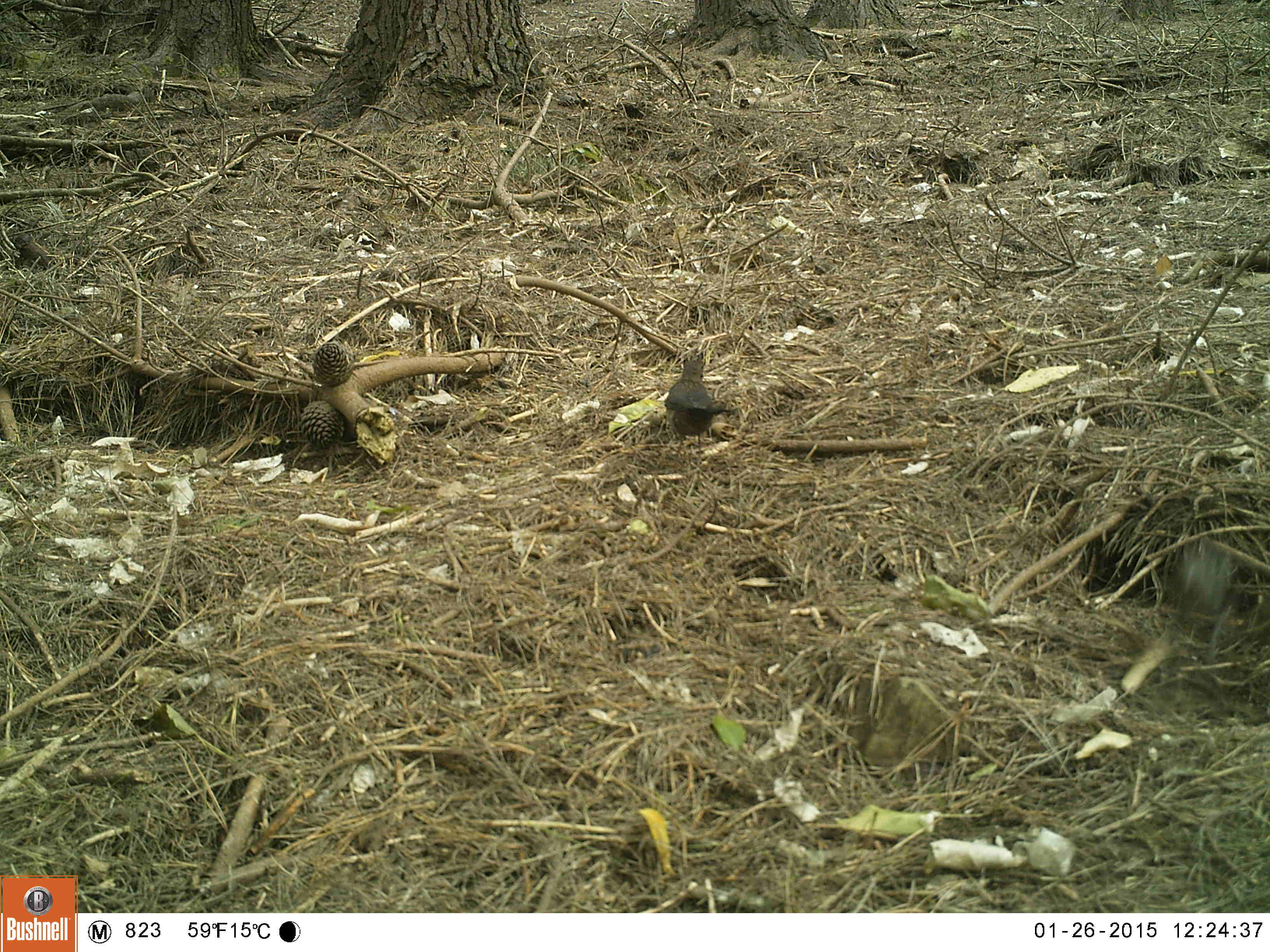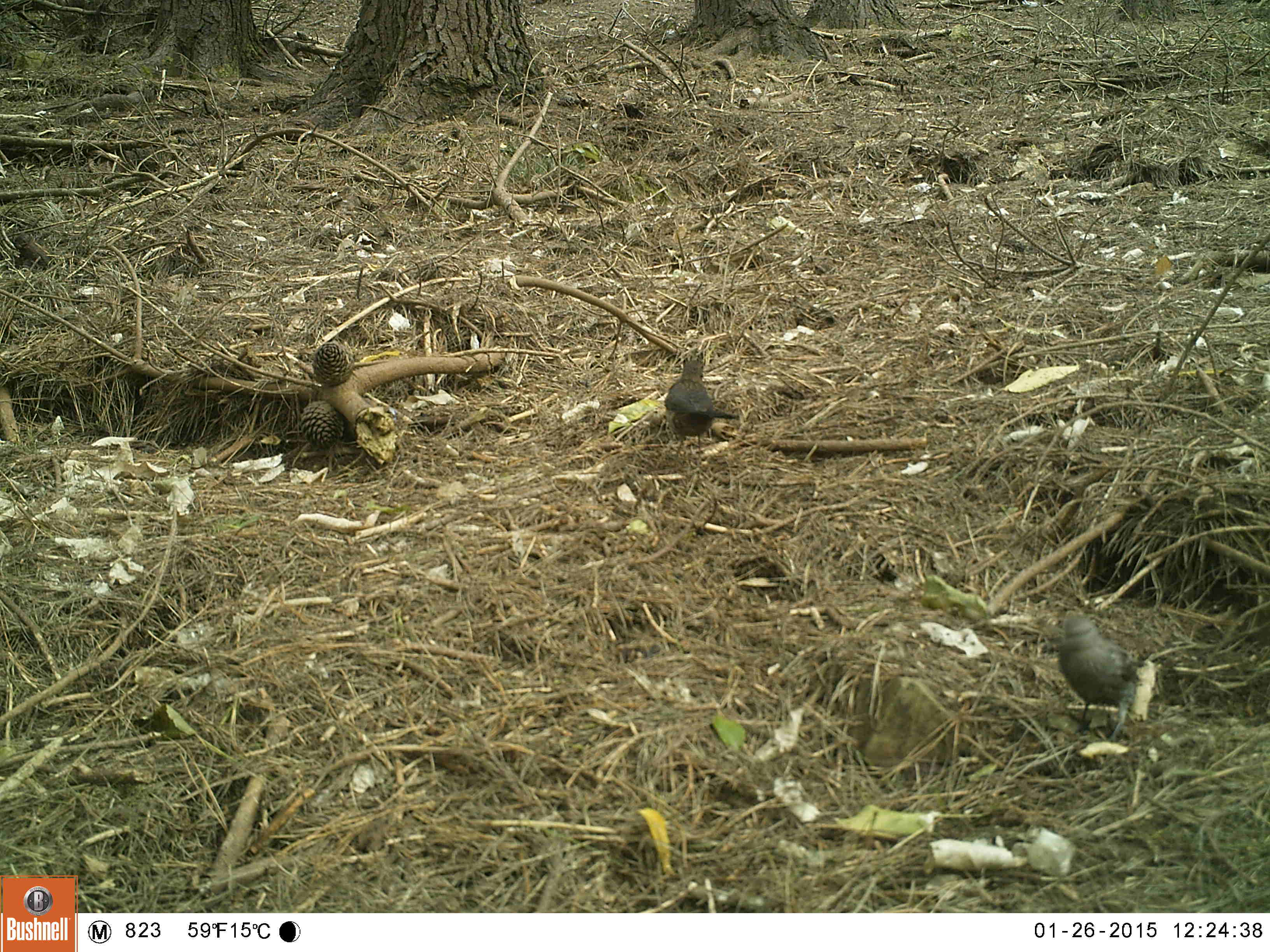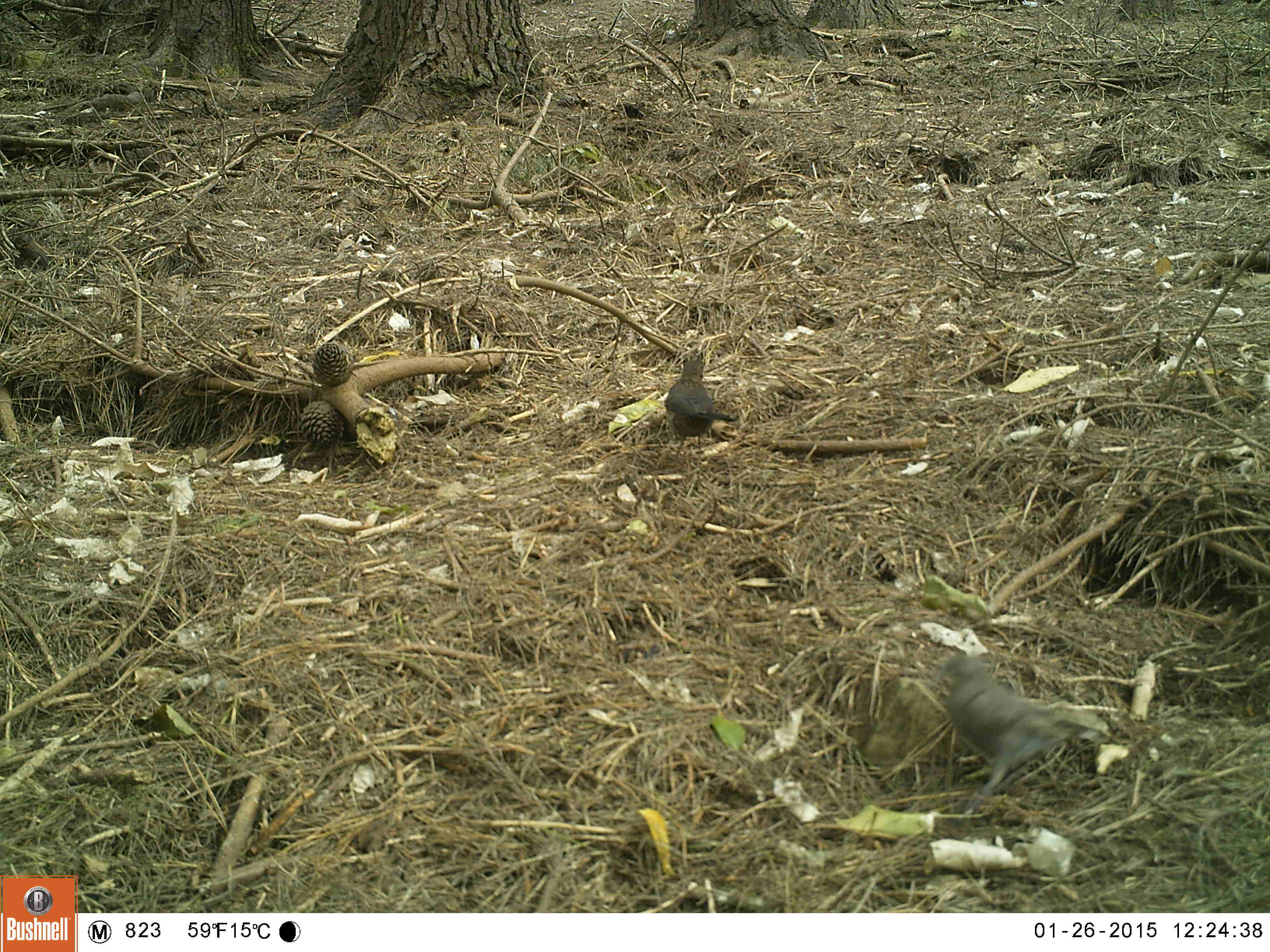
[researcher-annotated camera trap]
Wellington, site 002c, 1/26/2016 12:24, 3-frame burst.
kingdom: Animalia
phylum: Chordata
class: Aves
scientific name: Aves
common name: bird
Bird (Aves).